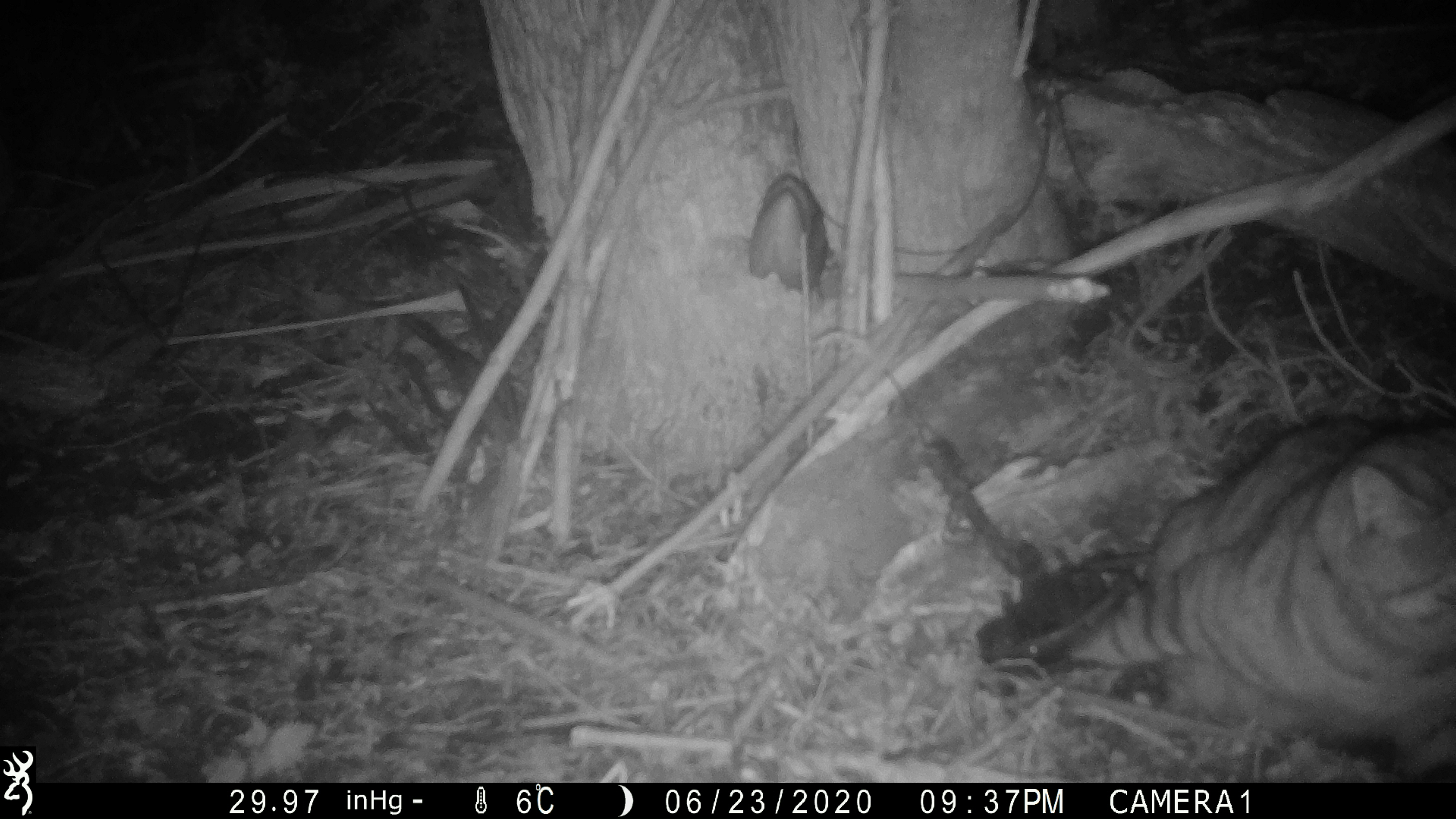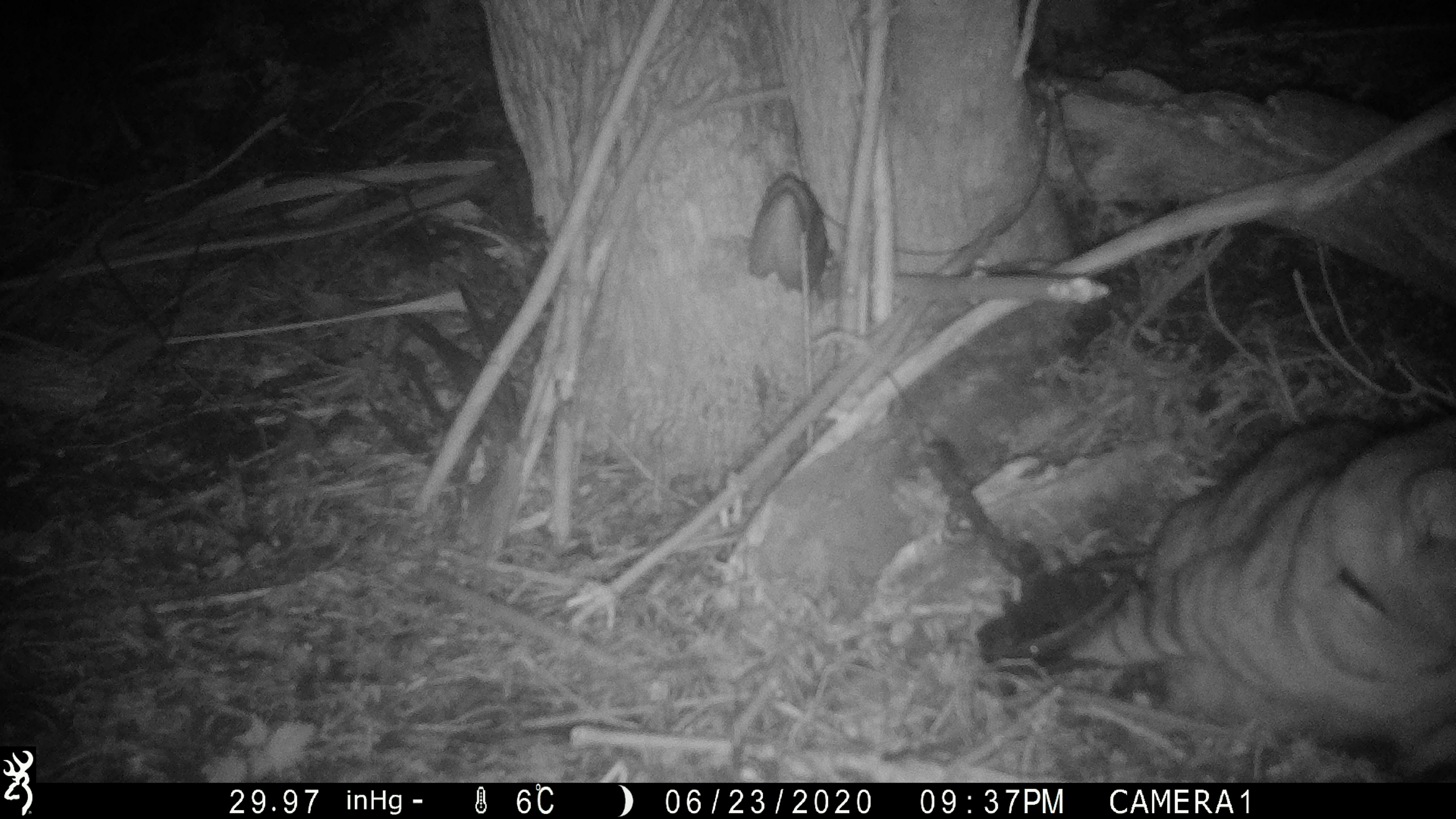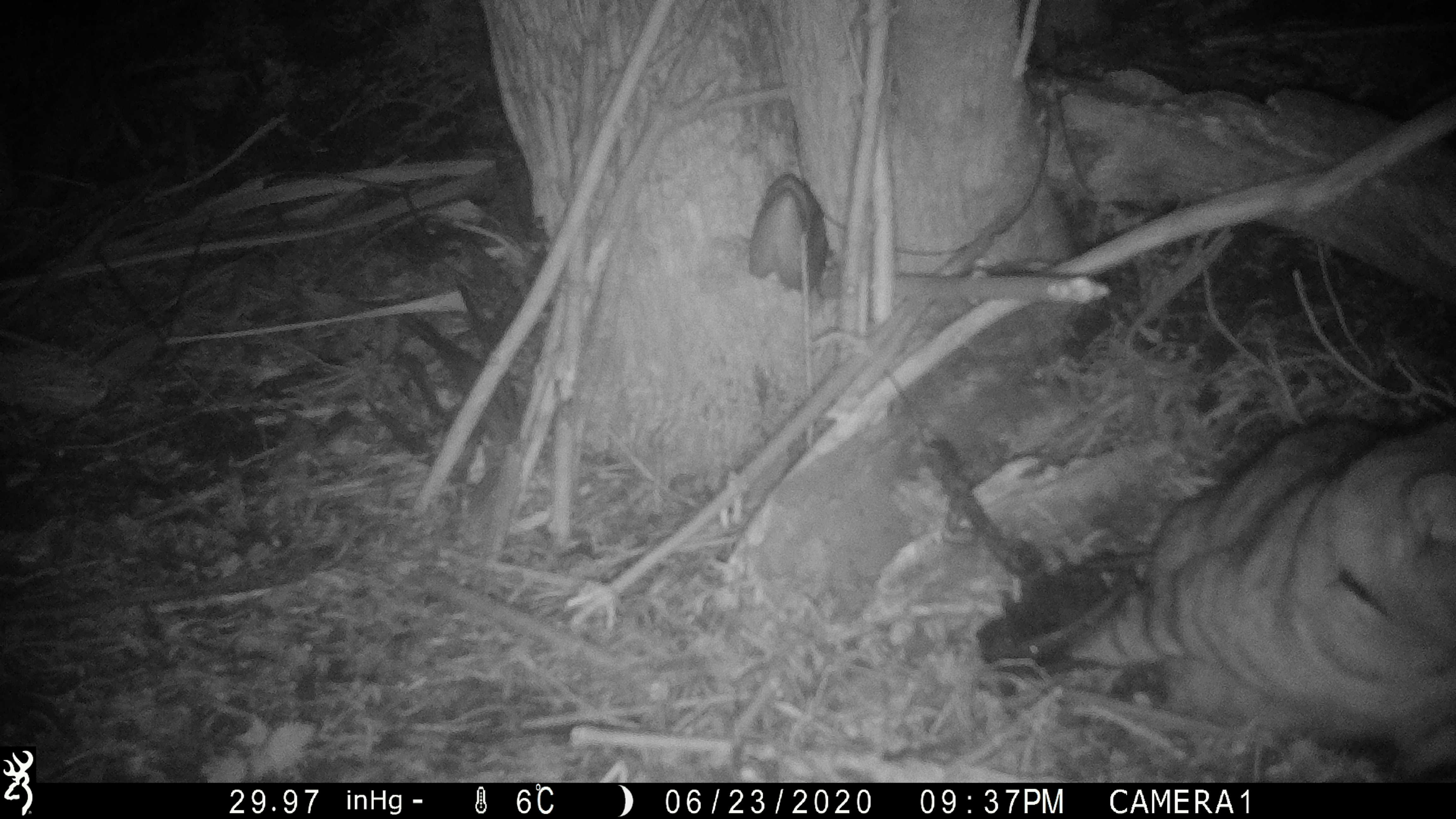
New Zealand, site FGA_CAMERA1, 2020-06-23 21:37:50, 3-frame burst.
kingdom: Animalia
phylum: Chordata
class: Mammalia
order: Carnivora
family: Felidae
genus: Felis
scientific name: Felis catus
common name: domestic cat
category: cat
Cat (domestic cat) (Felis catus).